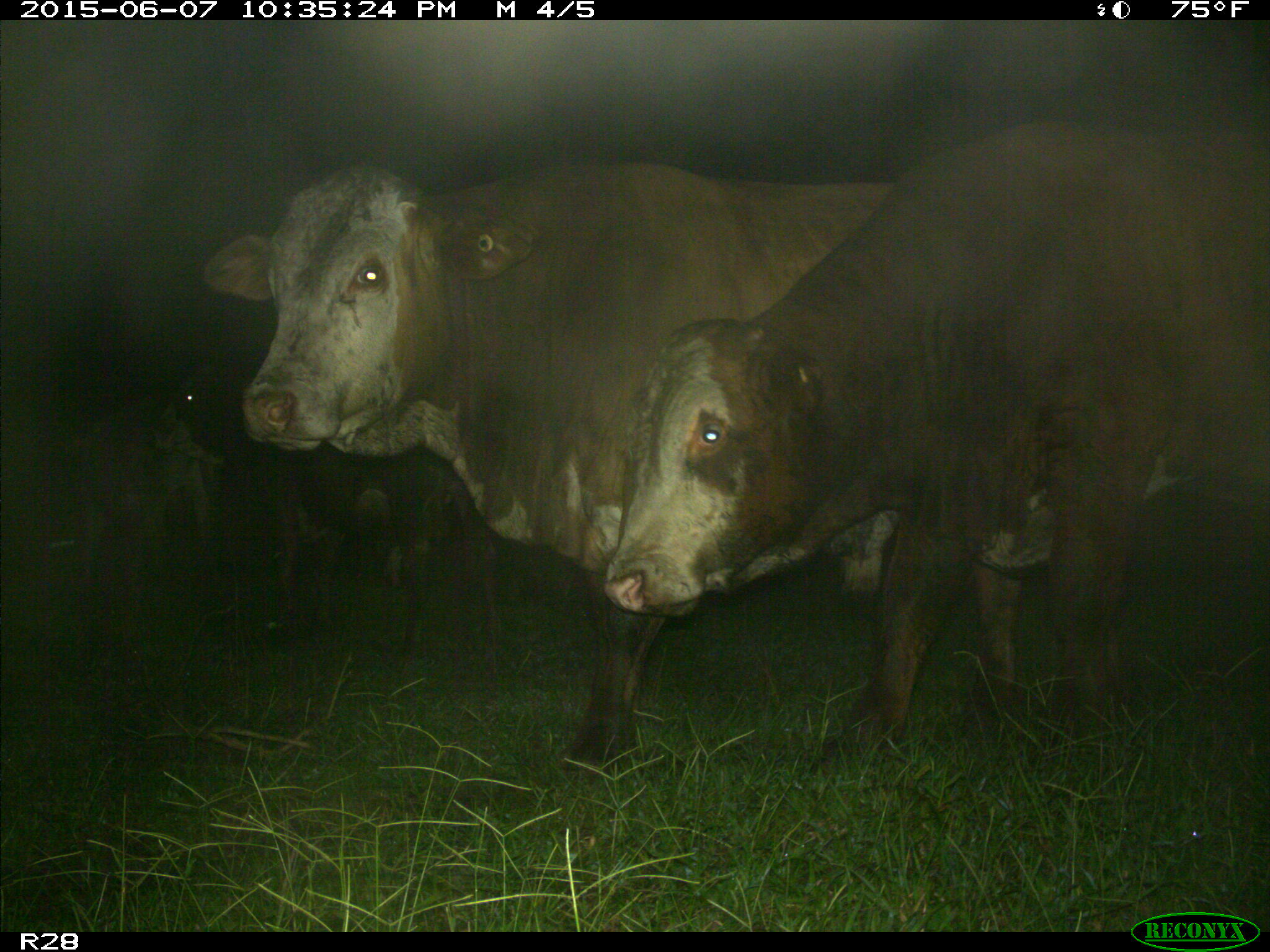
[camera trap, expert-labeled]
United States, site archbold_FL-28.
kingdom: Animalia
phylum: Chordata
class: Mammalia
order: Artiodactyla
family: Bovidae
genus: Bos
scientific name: Bos taurus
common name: domestic cow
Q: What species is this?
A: Bos taurus (domestic cow).